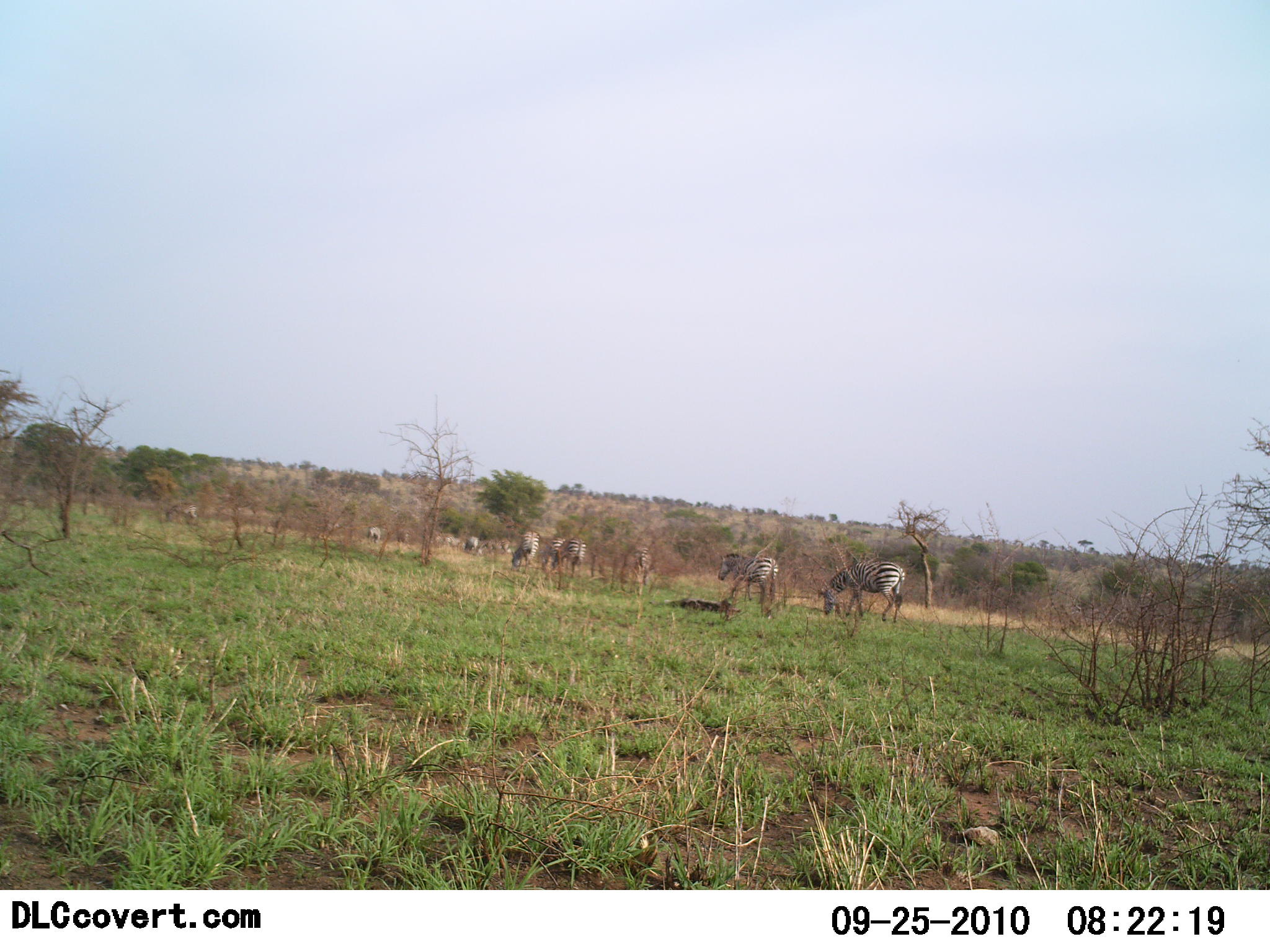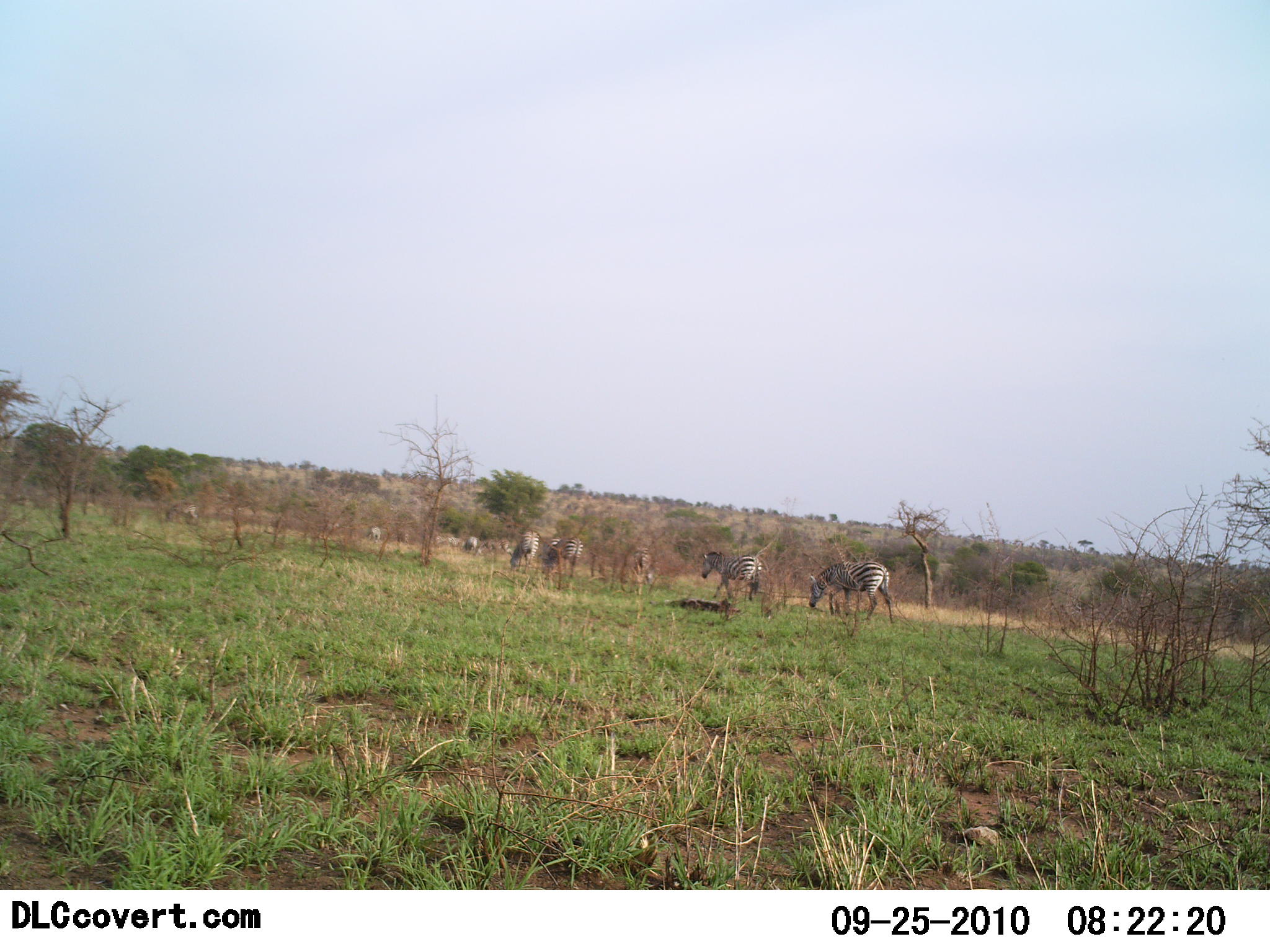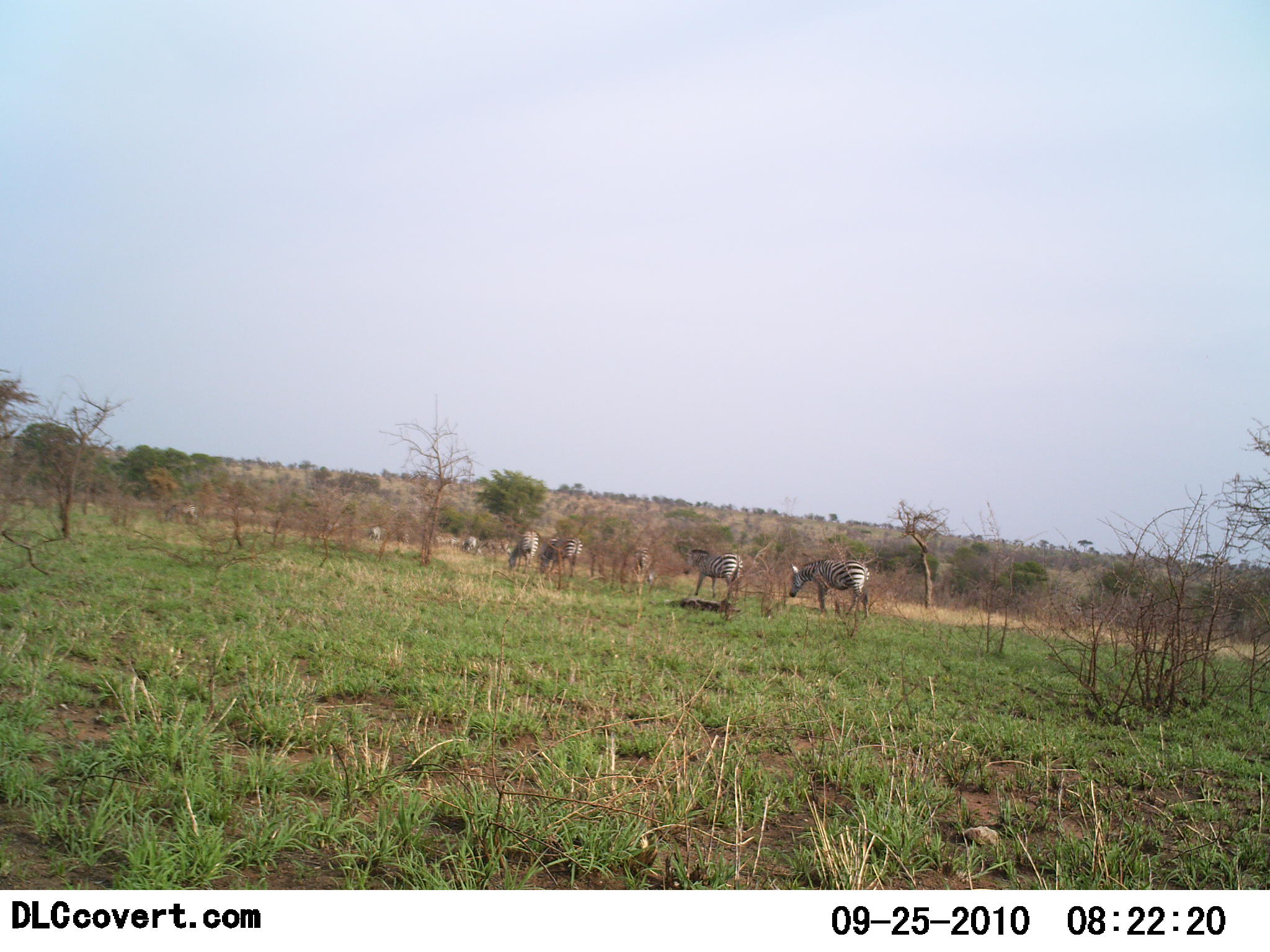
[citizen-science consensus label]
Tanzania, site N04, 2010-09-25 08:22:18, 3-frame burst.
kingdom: Animalia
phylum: Chordata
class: Mammalia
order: Perissodactyla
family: Equidae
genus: Equus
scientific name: Equus quagga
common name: plains zebra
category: zebra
Zebra (plains zebra) (Equus quagga), count 7. Behavior (volunteer vote fractions): standing 17%, resting 0%, moving 100%, interacting 0%. Young present (vote fraction): 0%. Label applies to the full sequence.